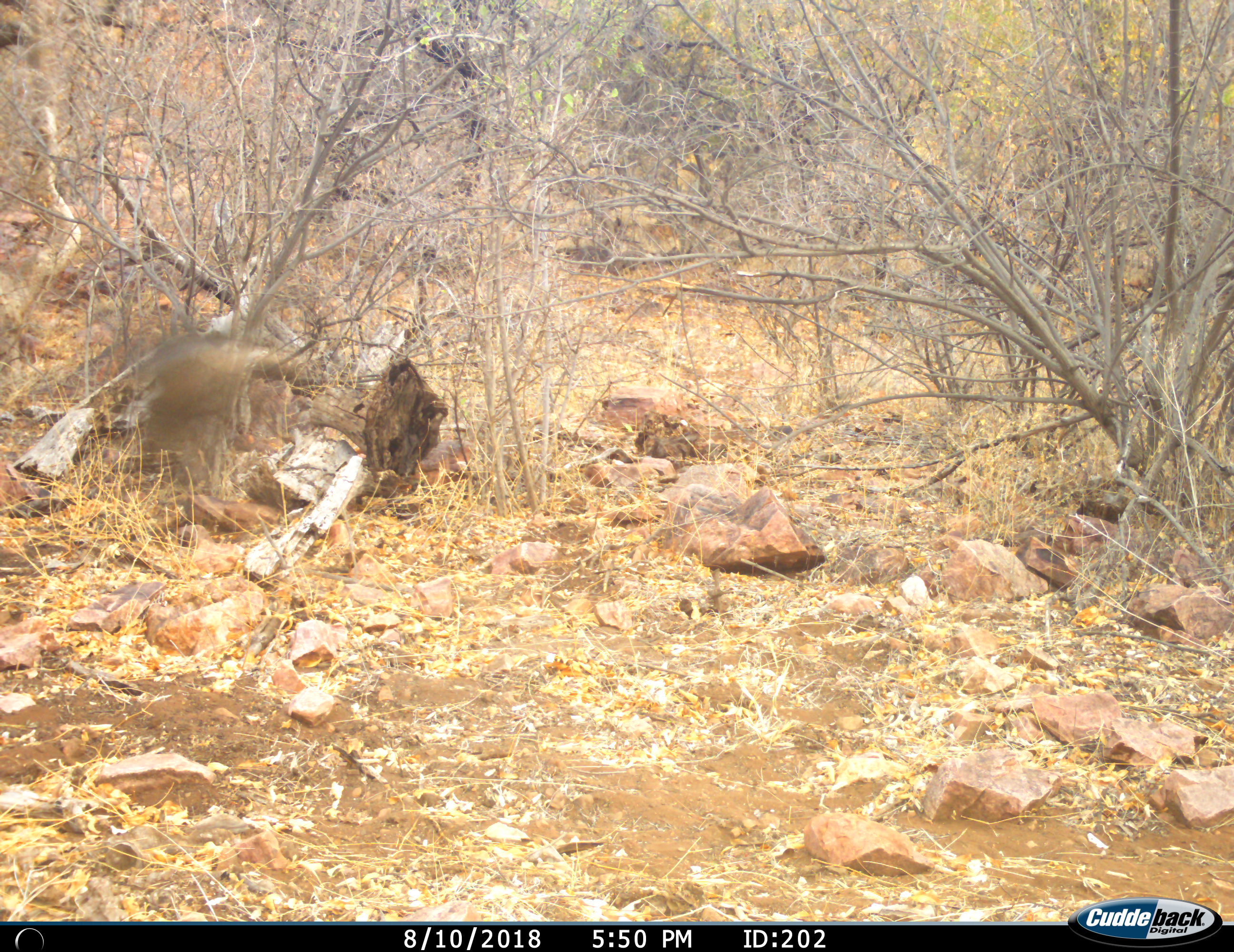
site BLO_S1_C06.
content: unidentified animal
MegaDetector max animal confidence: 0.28